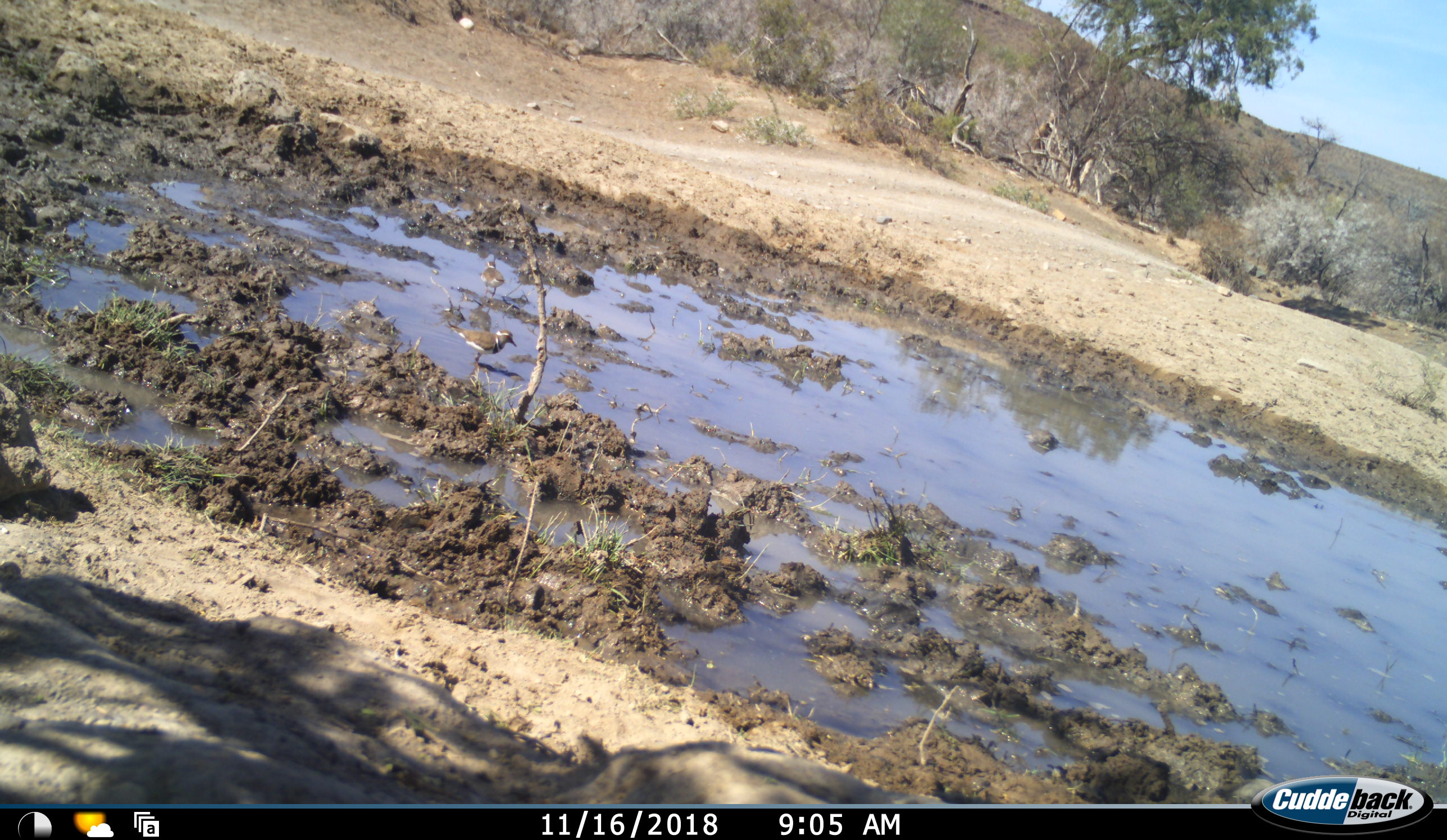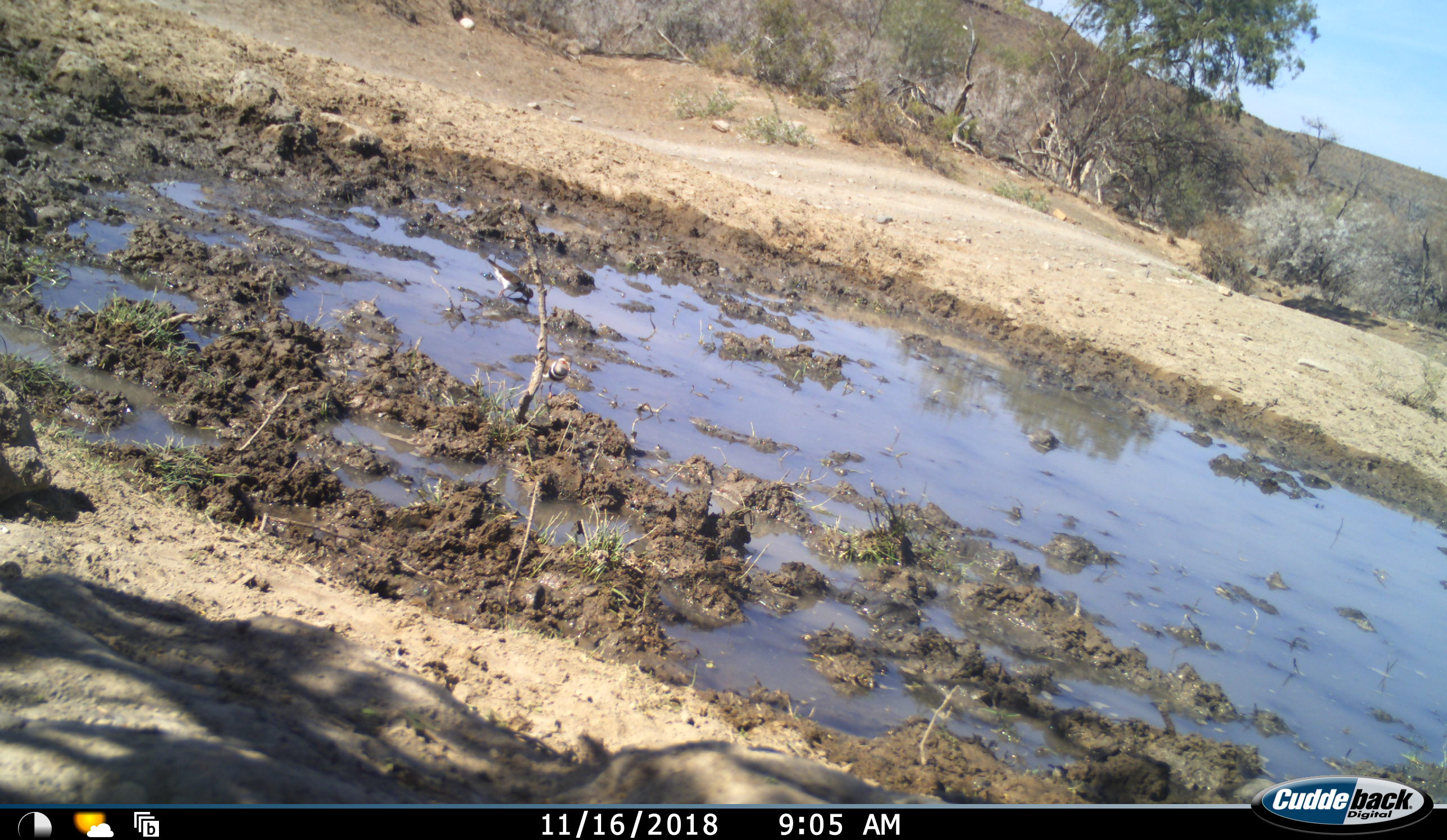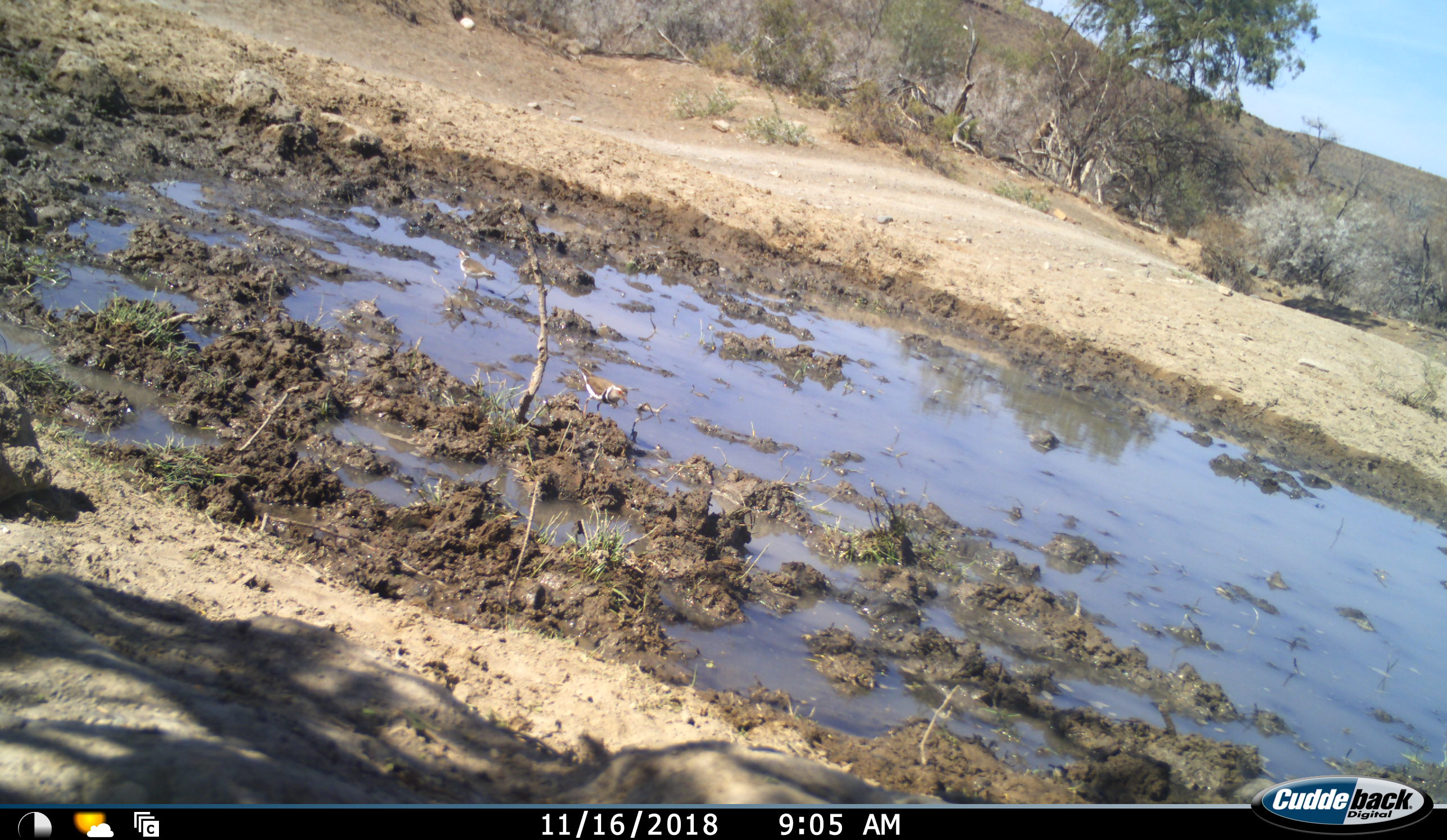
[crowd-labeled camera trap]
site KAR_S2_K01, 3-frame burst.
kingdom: Animalia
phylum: Chordata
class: Aves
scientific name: Aves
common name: bird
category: birdother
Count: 2.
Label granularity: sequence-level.